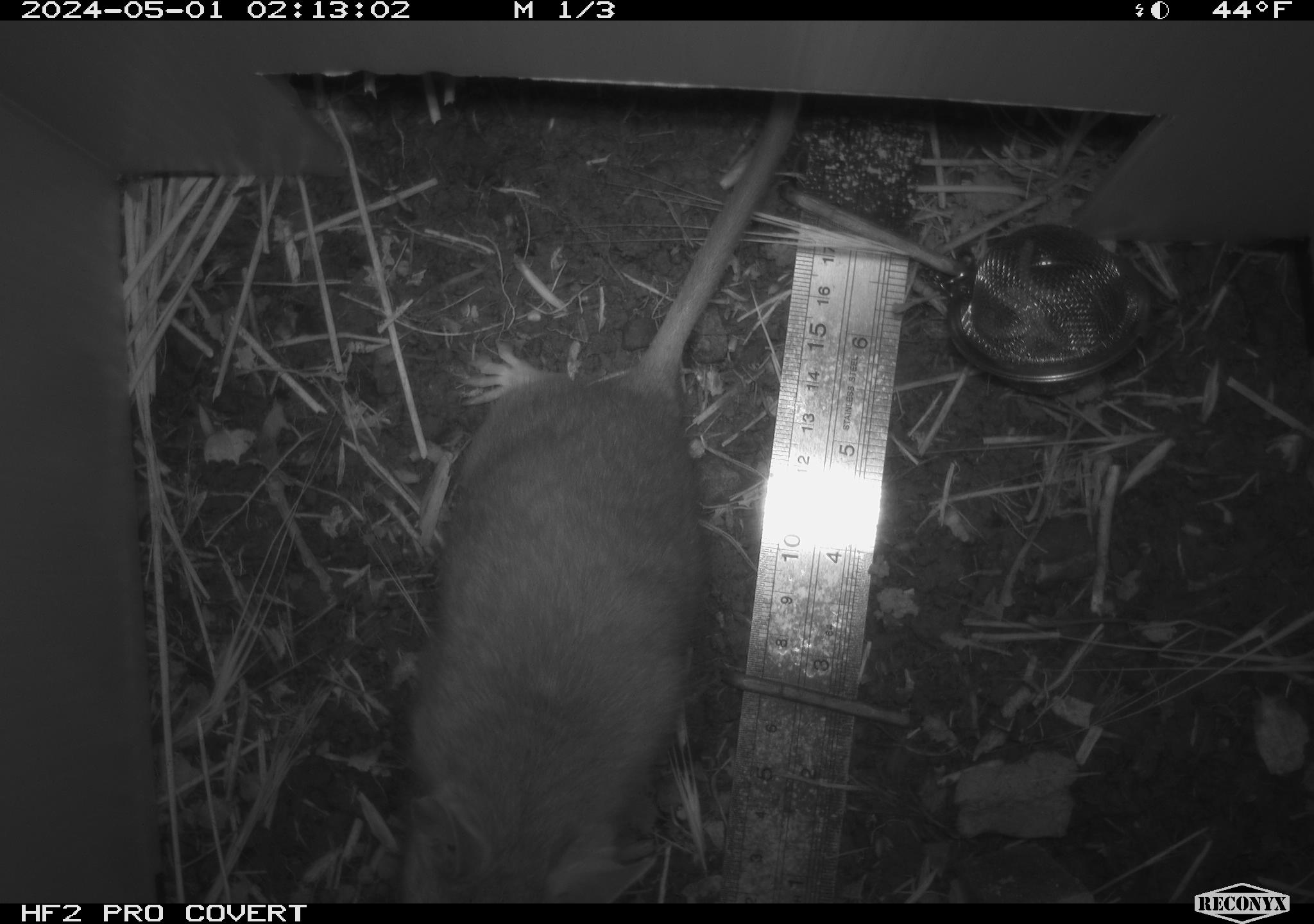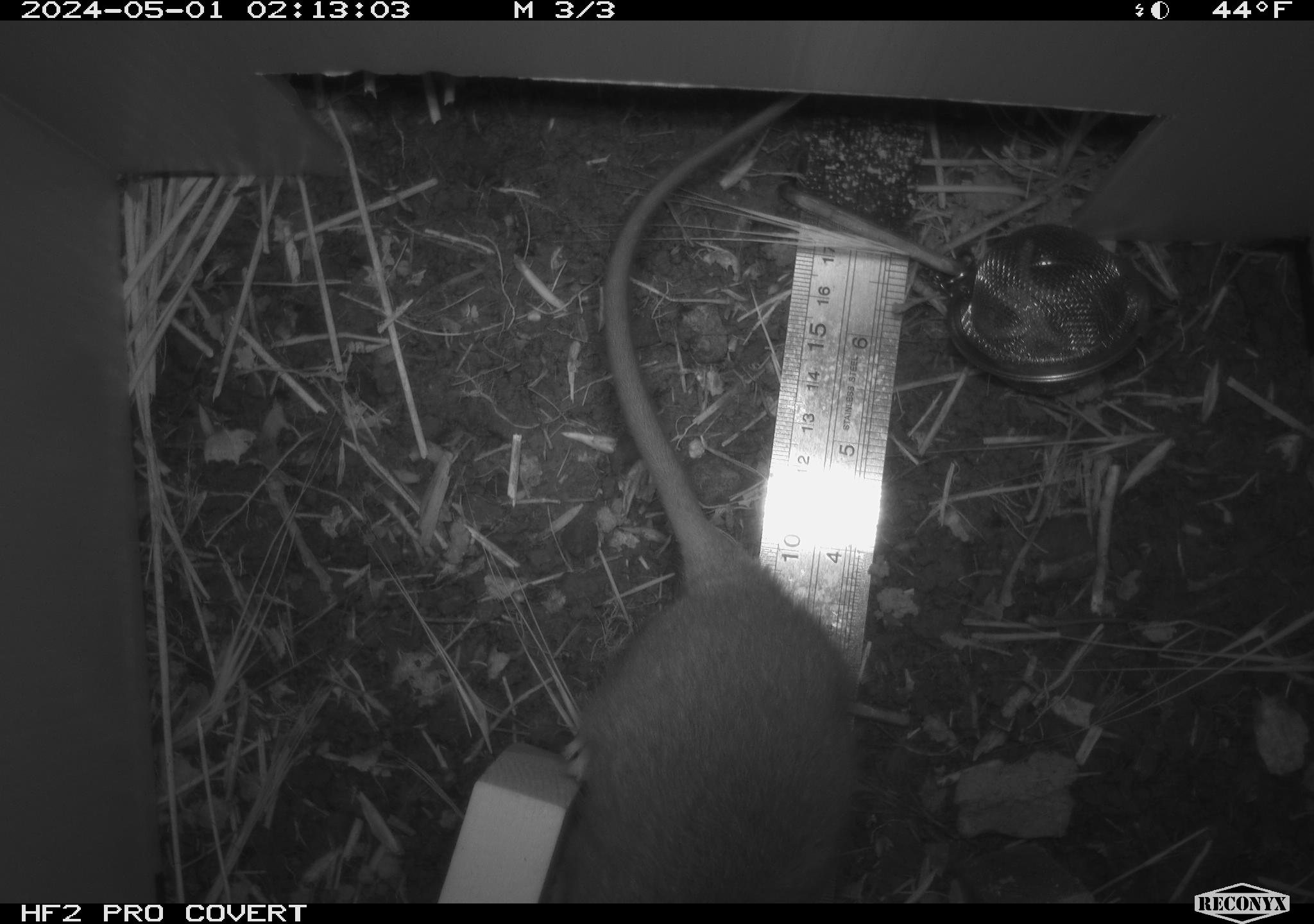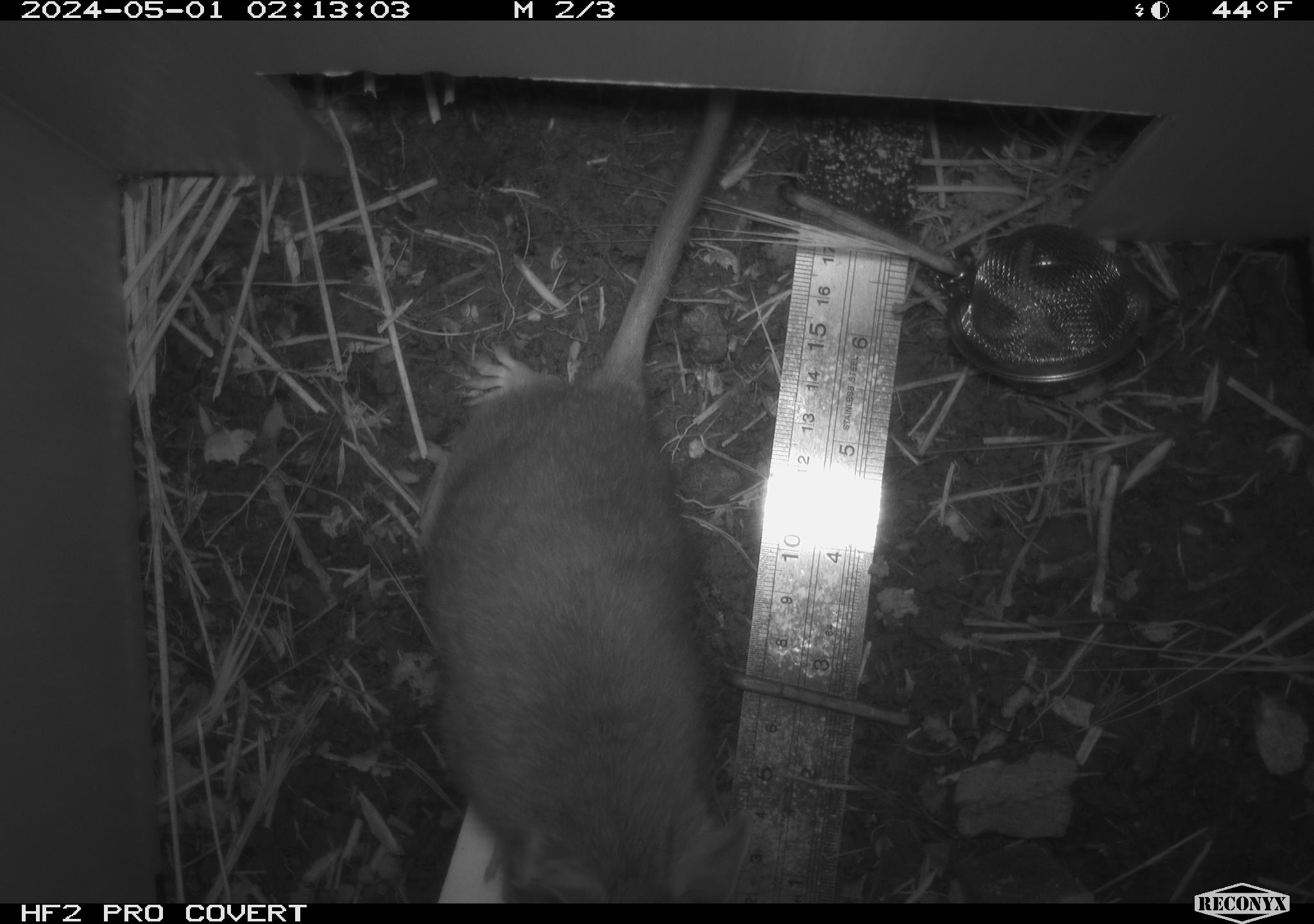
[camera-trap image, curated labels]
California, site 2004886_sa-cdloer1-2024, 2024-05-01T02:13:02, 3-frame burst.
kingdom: Animalia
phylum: Chordata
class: Mammalia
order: Rodentia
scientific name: Rodentia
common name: woodrat or rat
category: woodrat or rat species